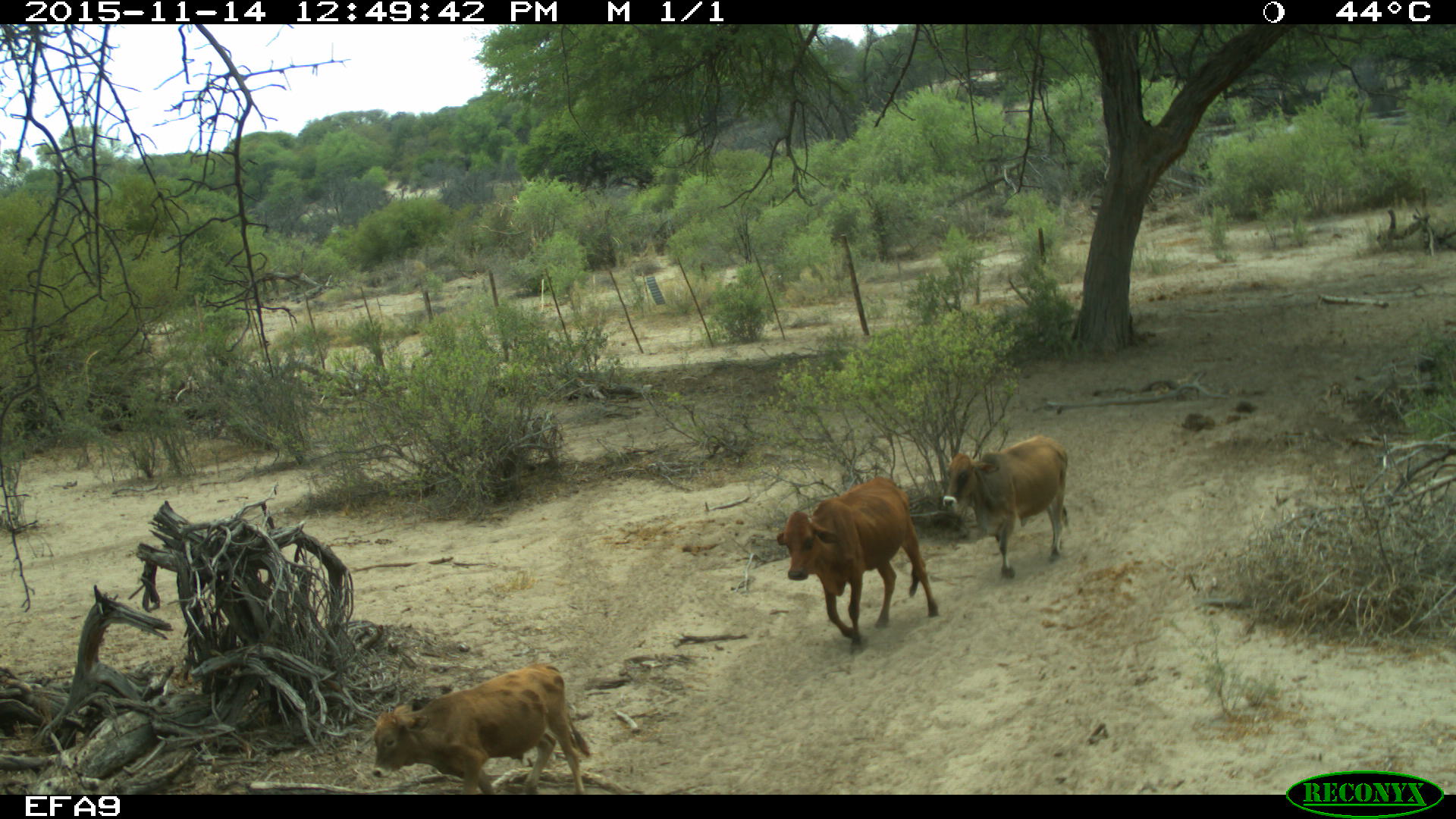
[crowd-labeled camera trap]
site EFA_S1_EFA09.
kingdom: Animalia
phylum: Chordata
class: Mammalia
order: Artiodactyla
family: Bovidae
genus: Bos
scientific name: Bos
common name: cattle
Cattle (Bos), count 3. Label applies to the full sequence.